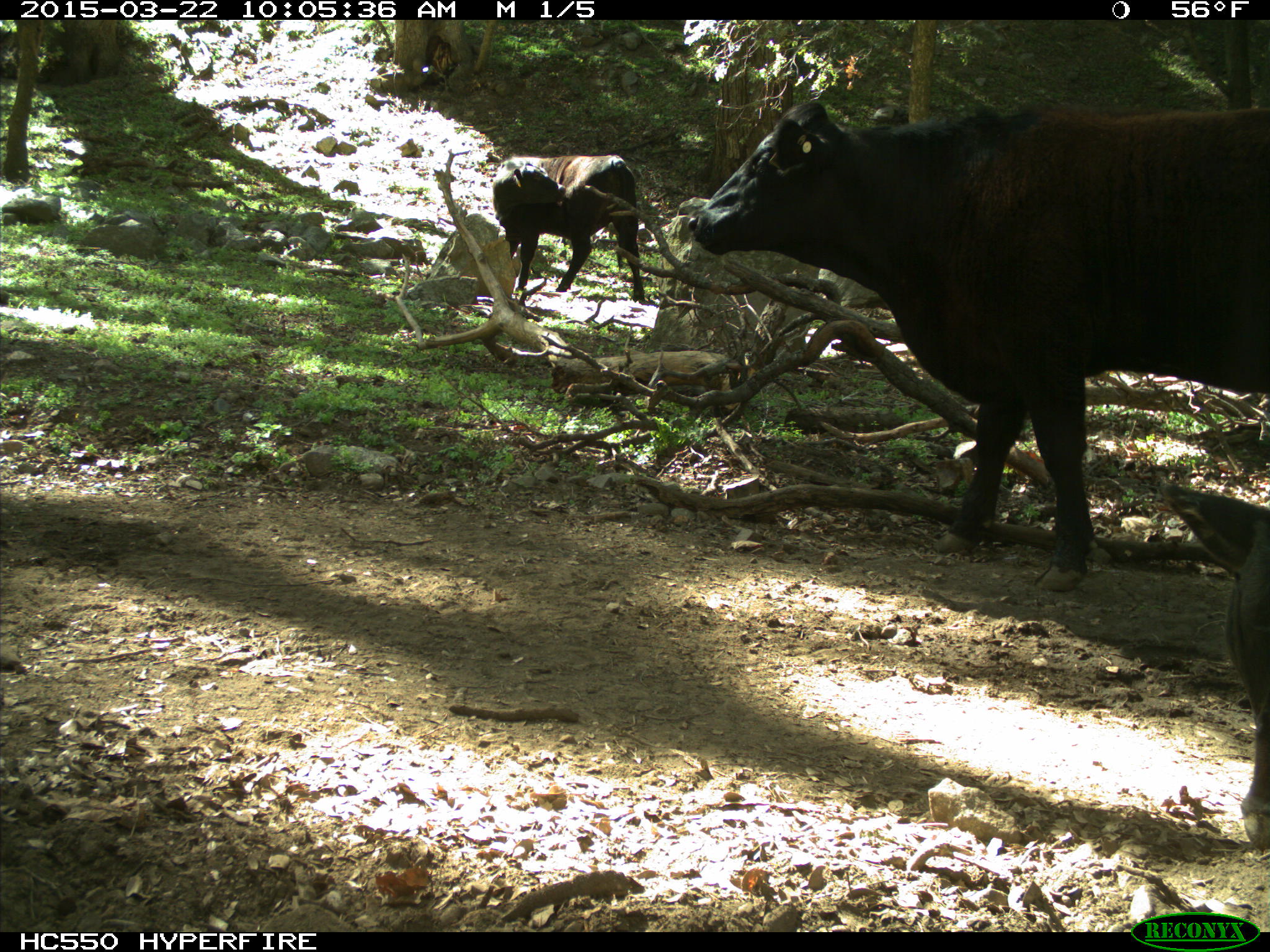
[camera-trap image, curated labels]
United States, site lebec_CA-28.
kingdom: Animalia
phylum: Chordata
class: Mammalia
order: Artiodactyla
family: Bovidae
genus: Bos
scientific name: Bos taurus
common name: domestic cow